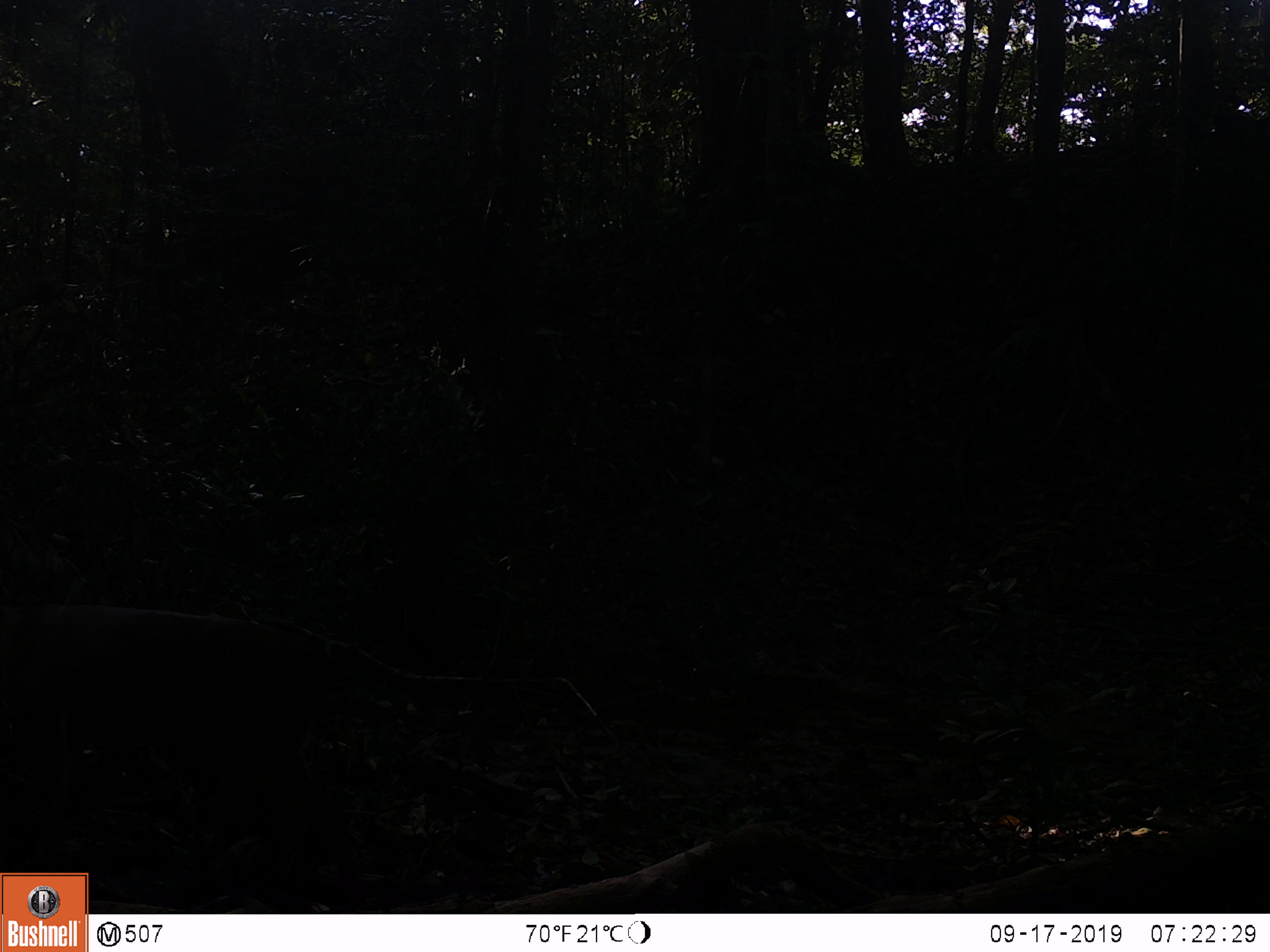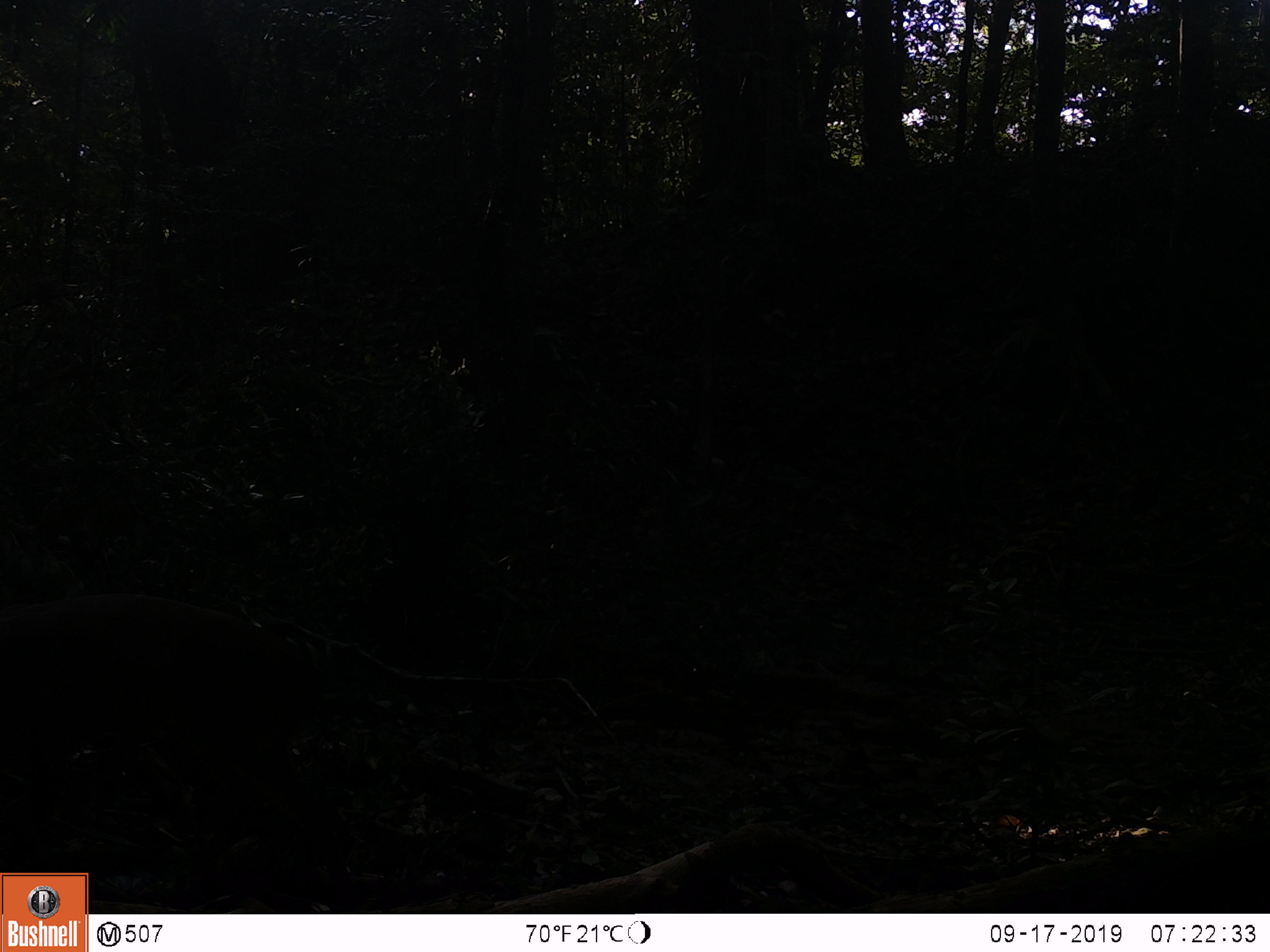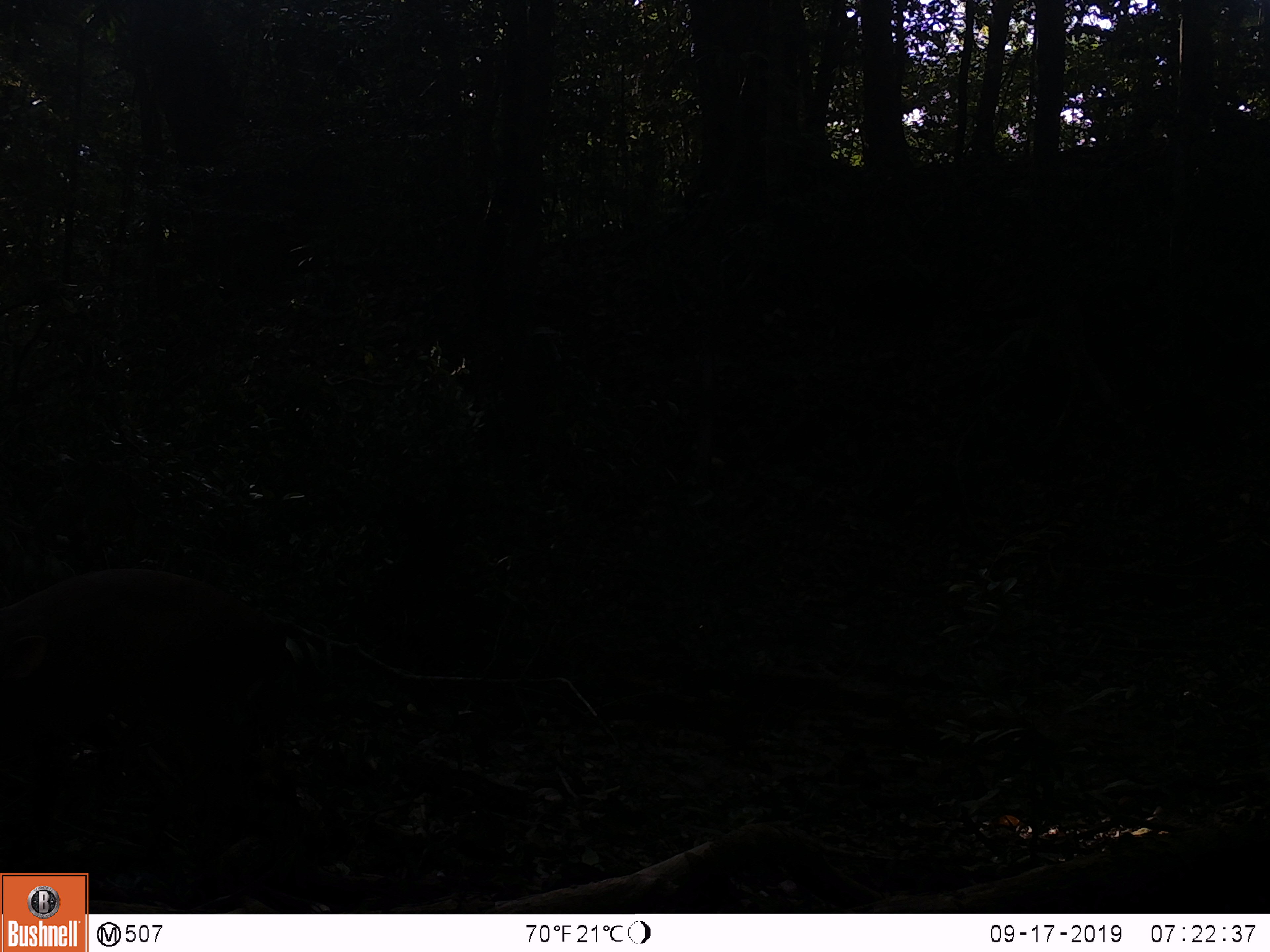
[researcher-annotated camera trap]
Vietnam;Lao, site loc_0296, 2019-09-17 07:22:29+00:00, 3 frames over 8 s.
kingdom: Animalia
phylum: Chordata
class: Mammalia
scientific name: Laurasiatheria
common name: ungulate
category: unidentified ungulates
Unidentified ungulates (ungulate) (Laurasiatheria). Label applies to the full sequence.